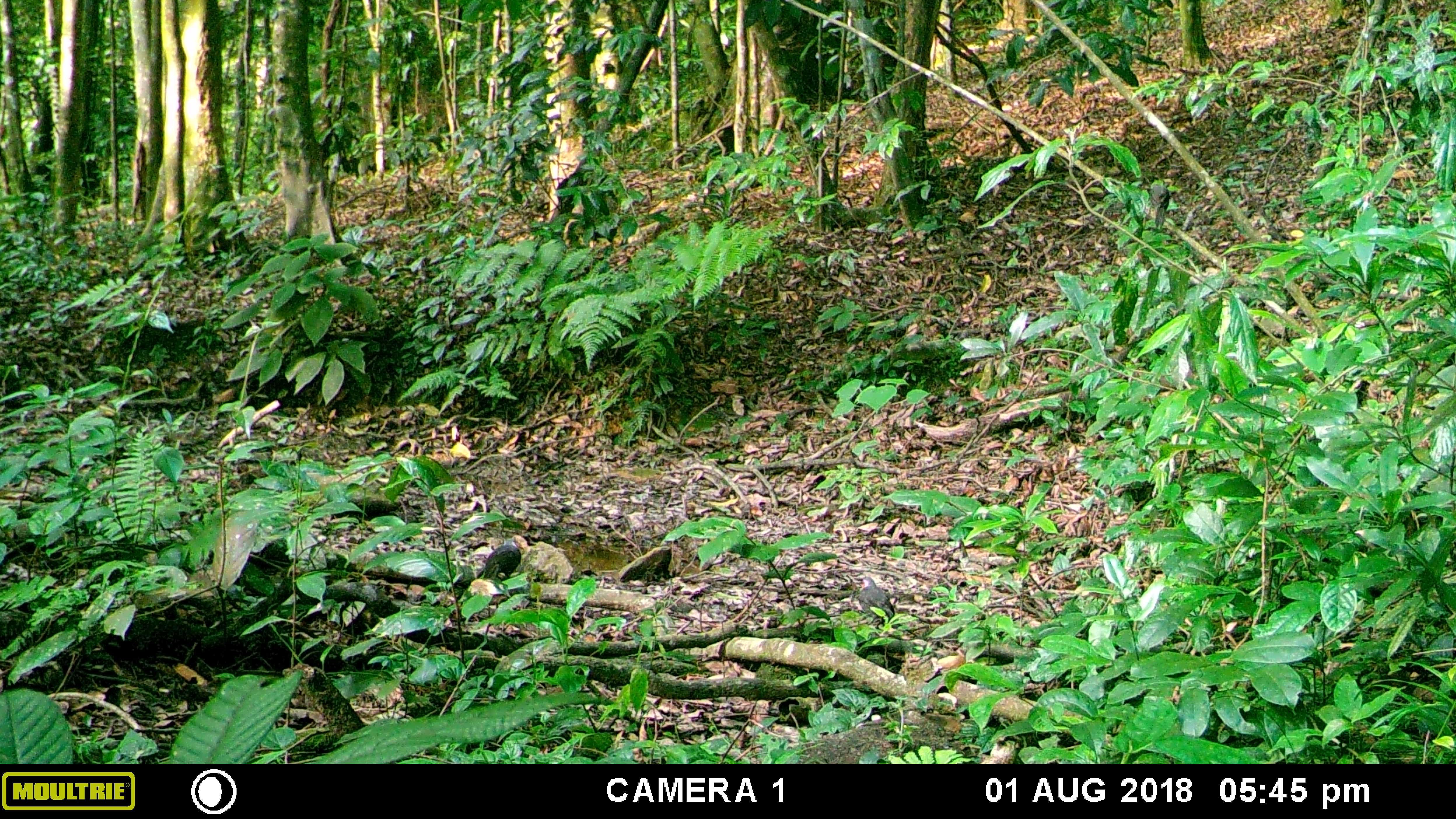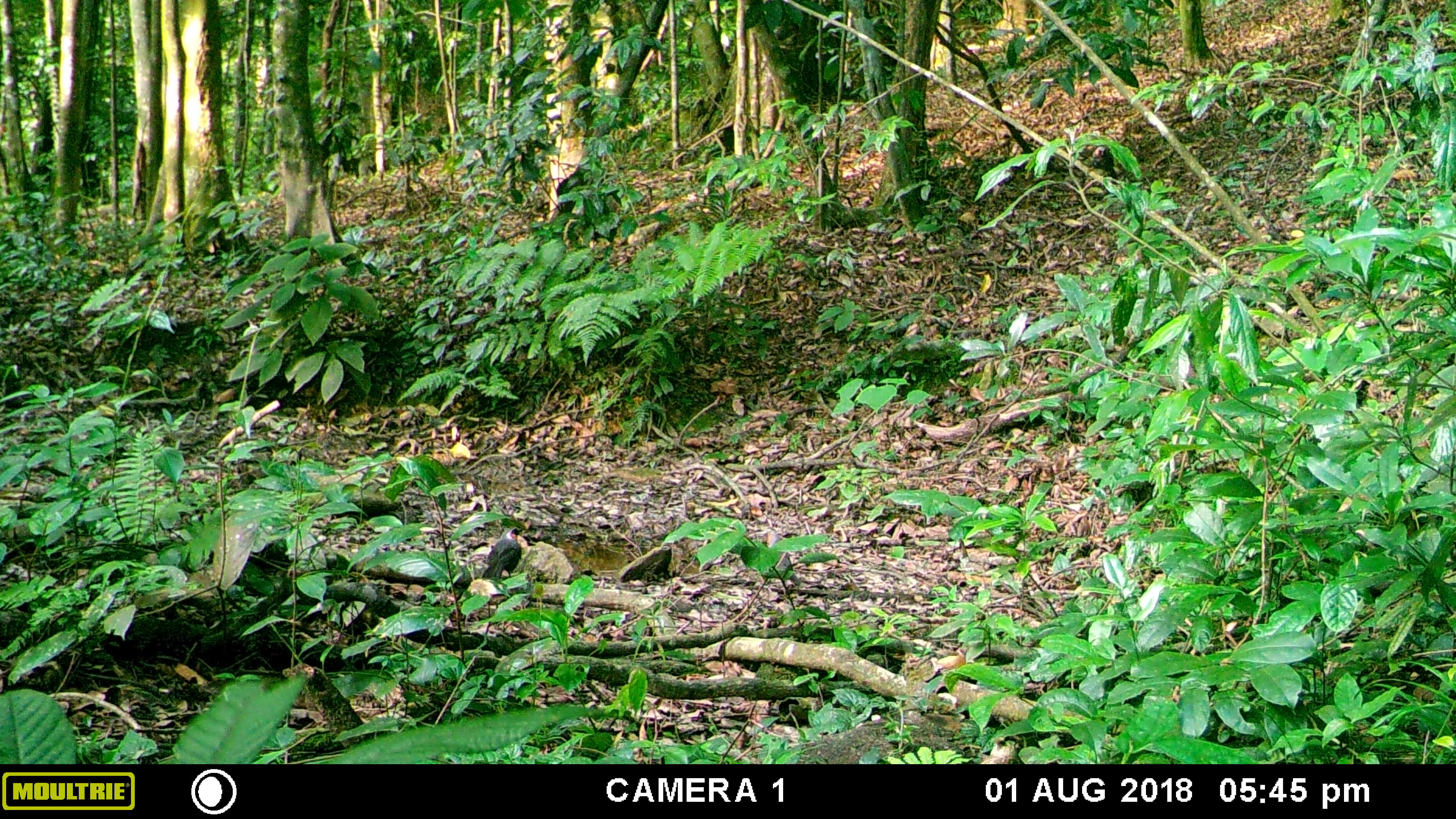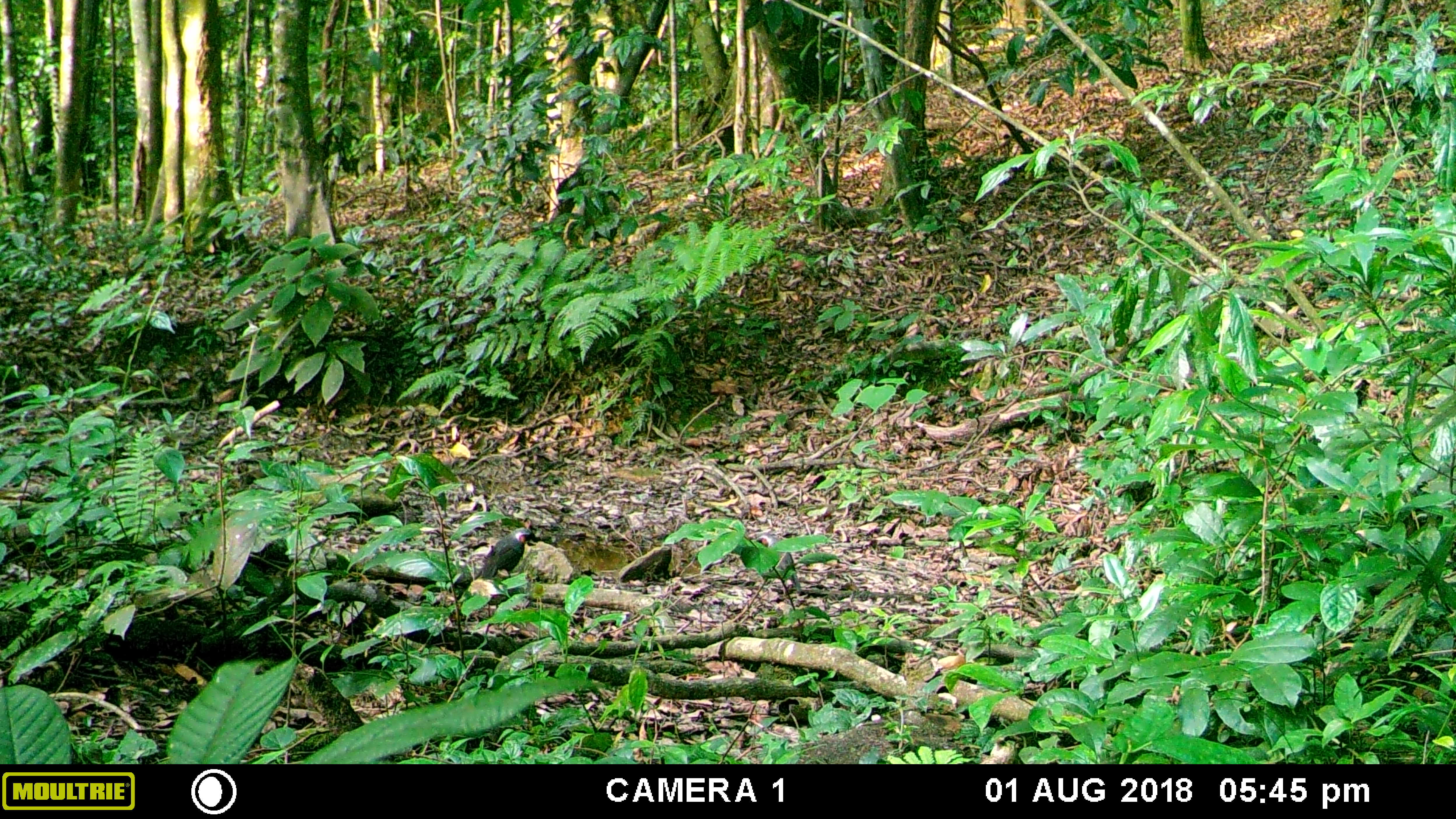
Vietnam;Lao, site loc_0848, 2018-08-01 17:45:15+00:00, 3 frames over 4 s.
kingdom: Animalia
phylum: Chordata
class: Aves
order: Passeriformes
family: Leiothrichidae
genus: Ianthocincla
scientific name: Ianthocincla konkakinhensis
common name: rufous-eared laughingthrush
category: rufous eared laughingthrush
Rufous eared laughingthrush (rufous-eared laughingthrush) (Ianthocincla konkakinhensis). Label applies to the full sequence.